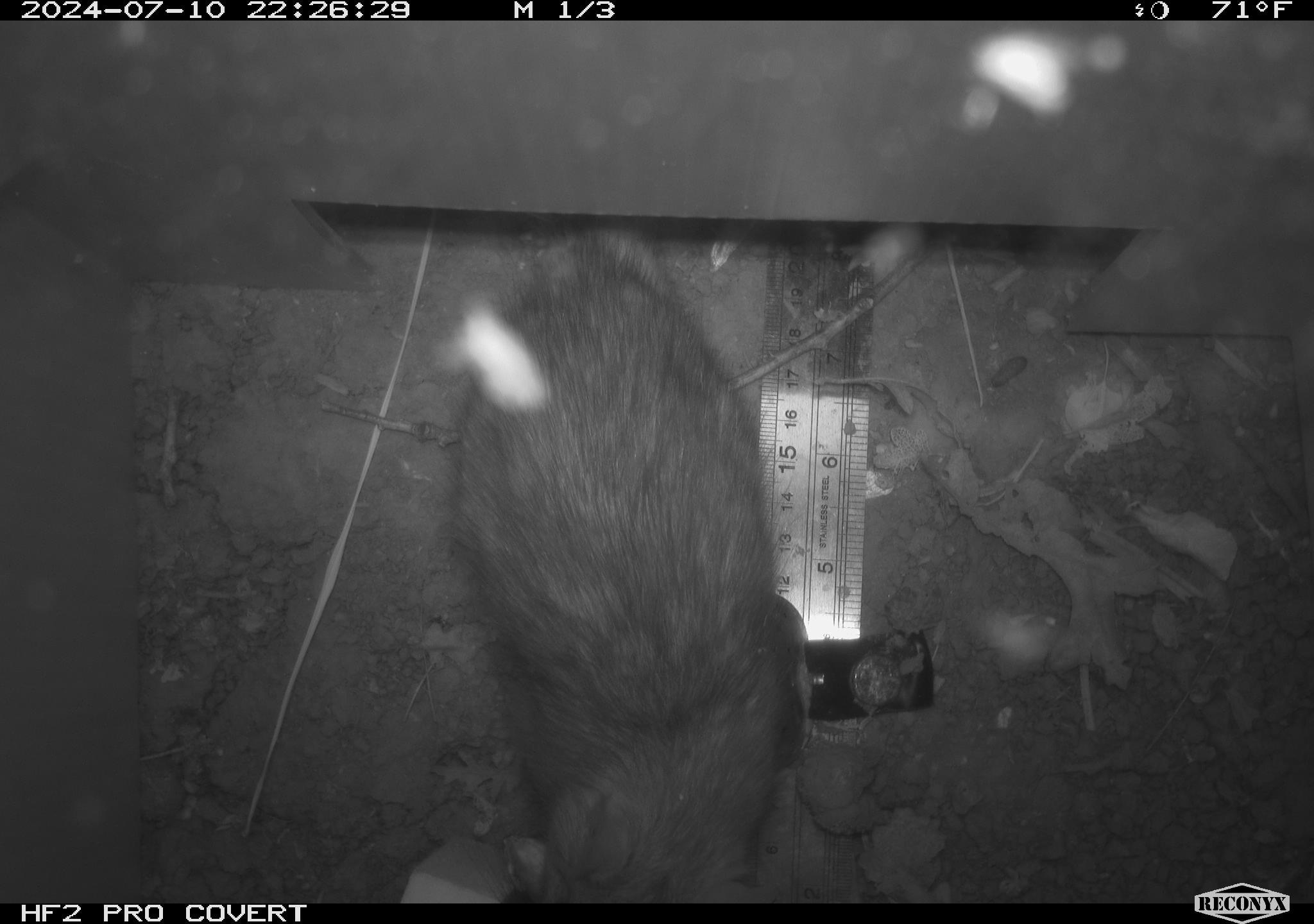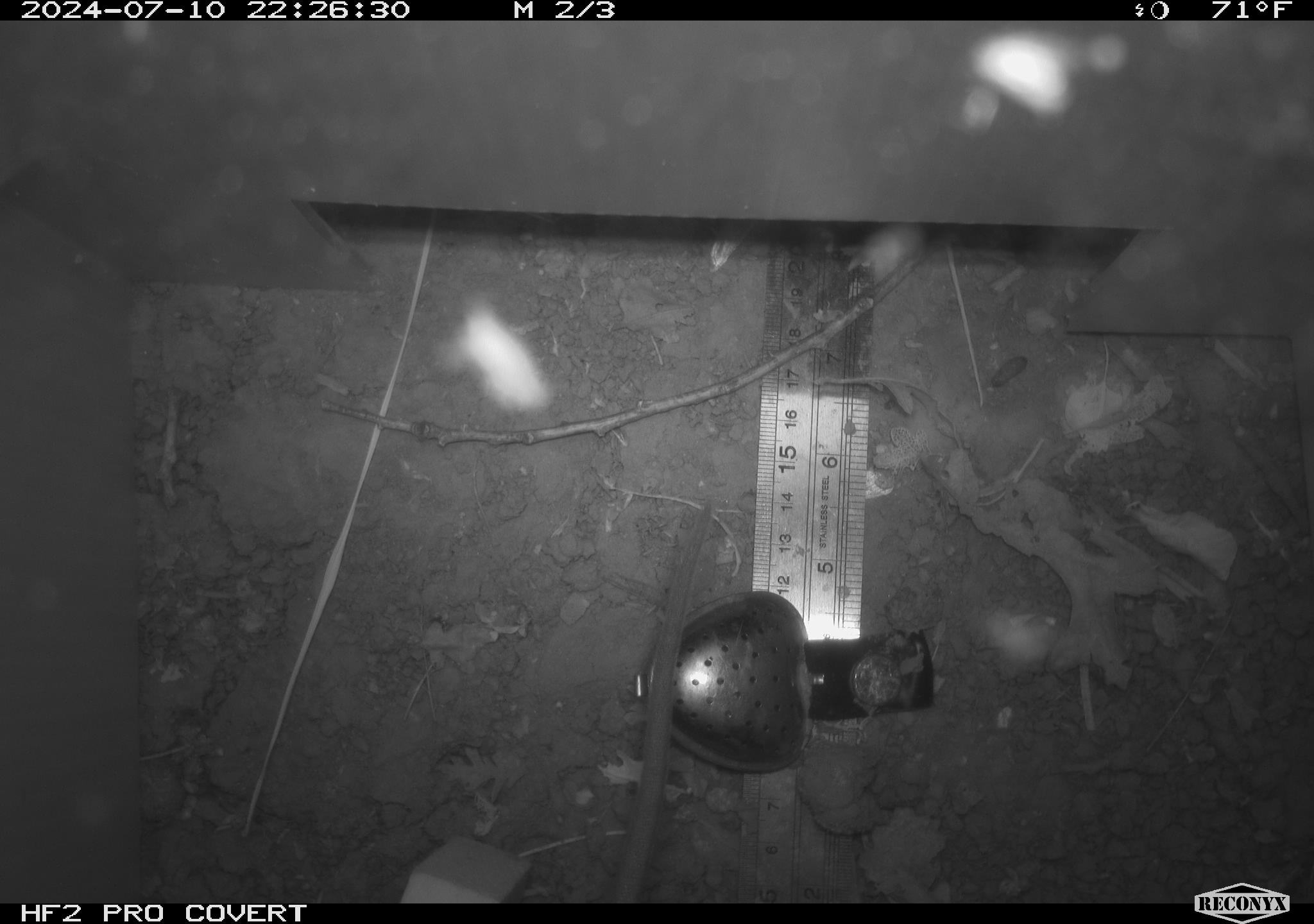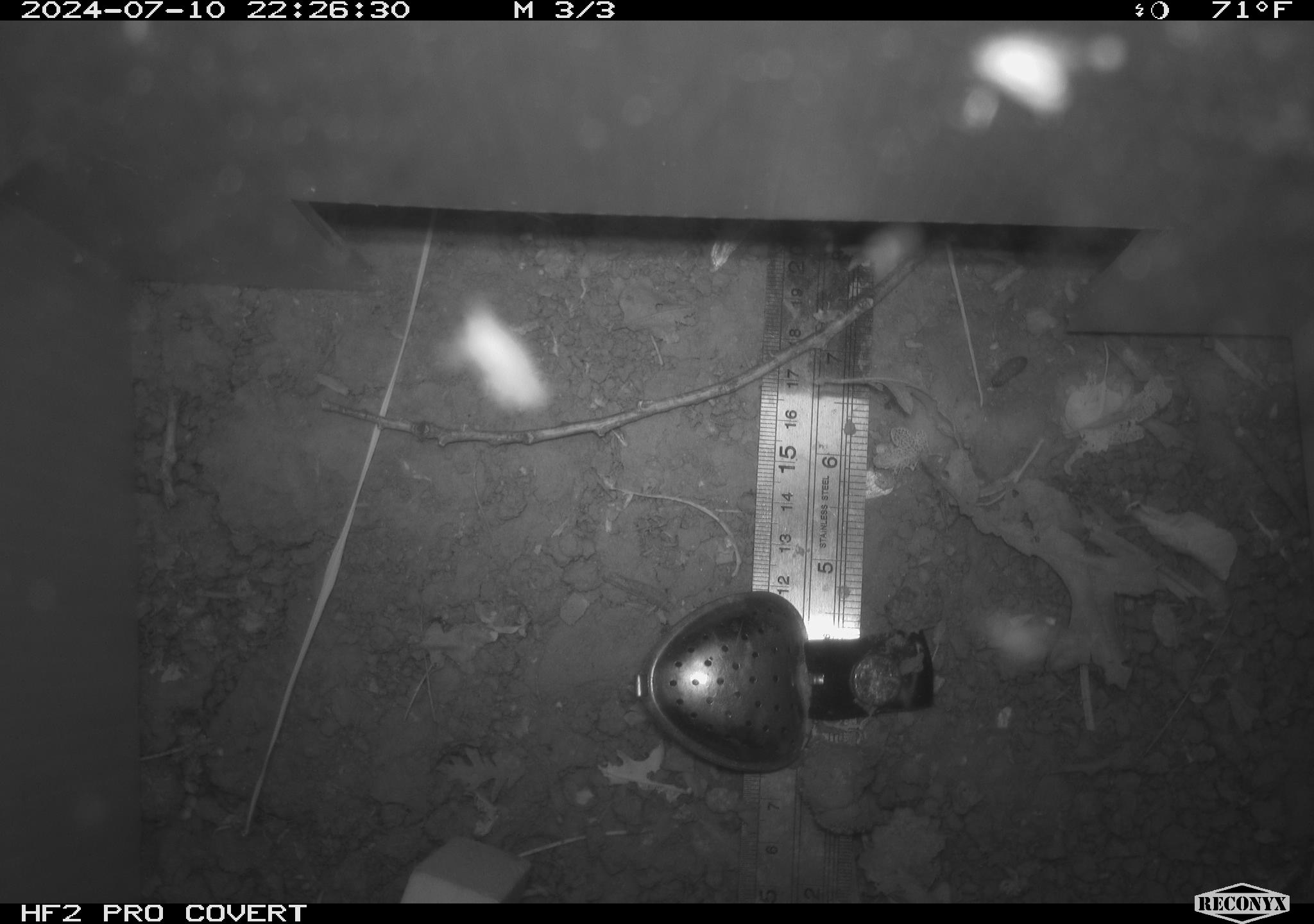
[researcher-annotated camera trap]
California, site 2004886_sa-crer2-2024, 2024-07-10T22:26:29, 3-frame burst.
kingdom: Animalia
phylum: Chordata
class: Mammalia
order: Rodentia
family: Muridae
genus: Rattus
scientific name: Rattus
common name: rat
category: rattus species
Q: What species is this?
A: Rattus species (rat) (Rattus).